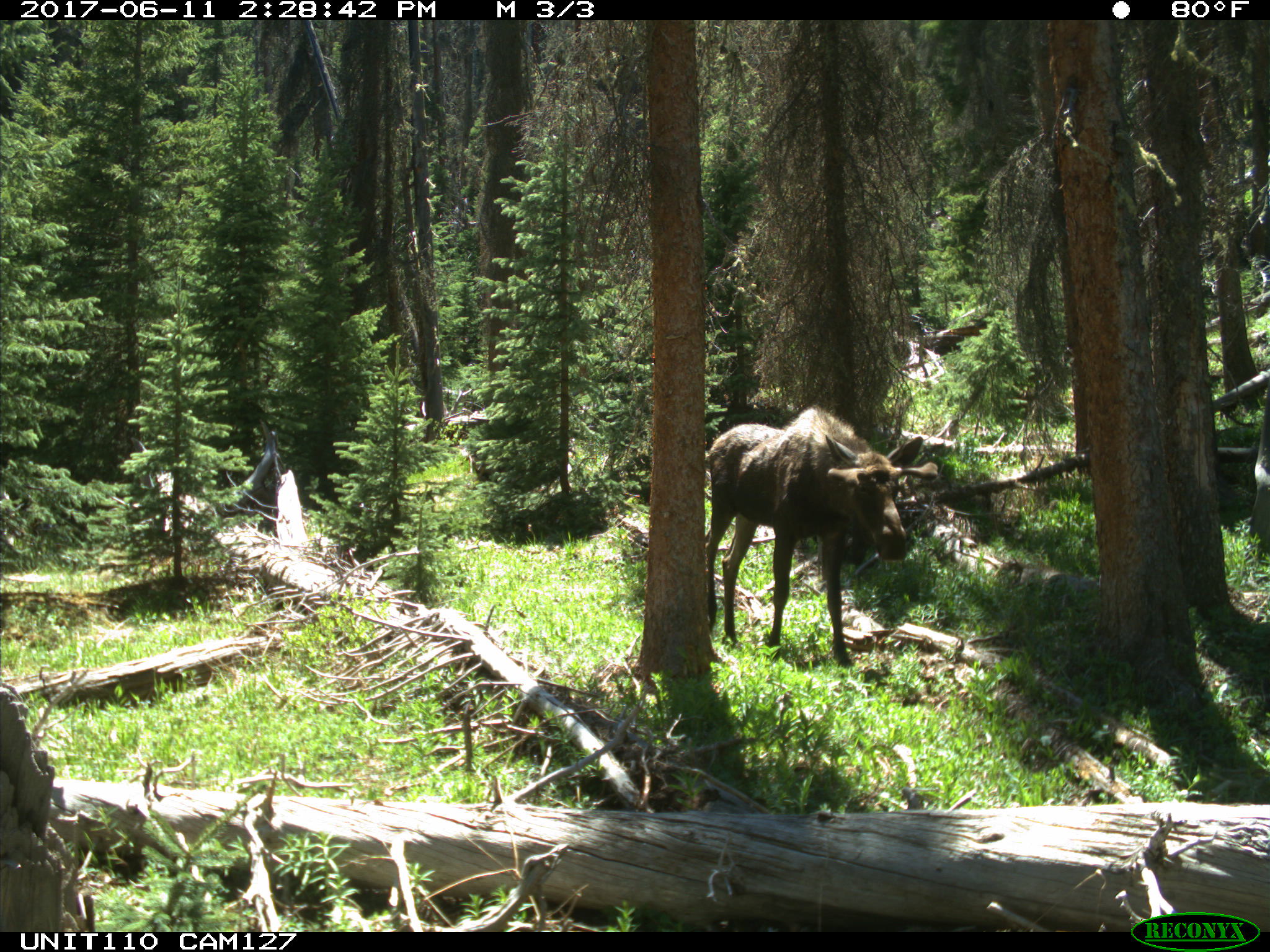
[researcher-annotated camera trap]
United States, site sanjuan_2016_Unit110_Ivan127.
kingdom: Animalia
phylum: Chordata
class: Mammalia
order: Artiodactyla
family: Cervidae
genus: Alces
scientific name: Alces alces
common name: moose